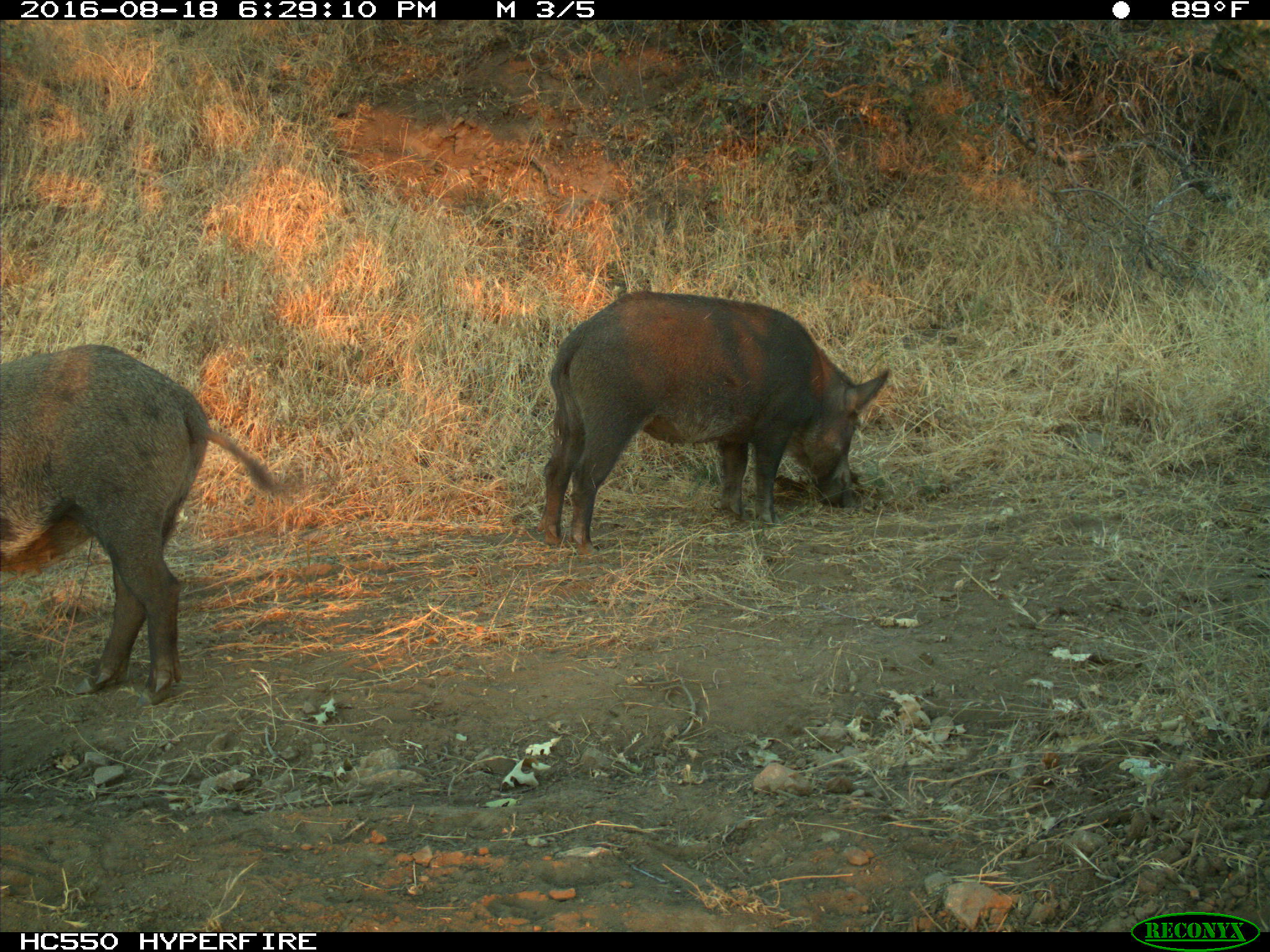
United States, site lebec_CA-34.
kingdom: Animalia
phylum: Chordata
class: Mammalia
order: Artiodactyla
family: Suidae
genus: Sus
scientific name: Sus scrofa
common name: wild boar